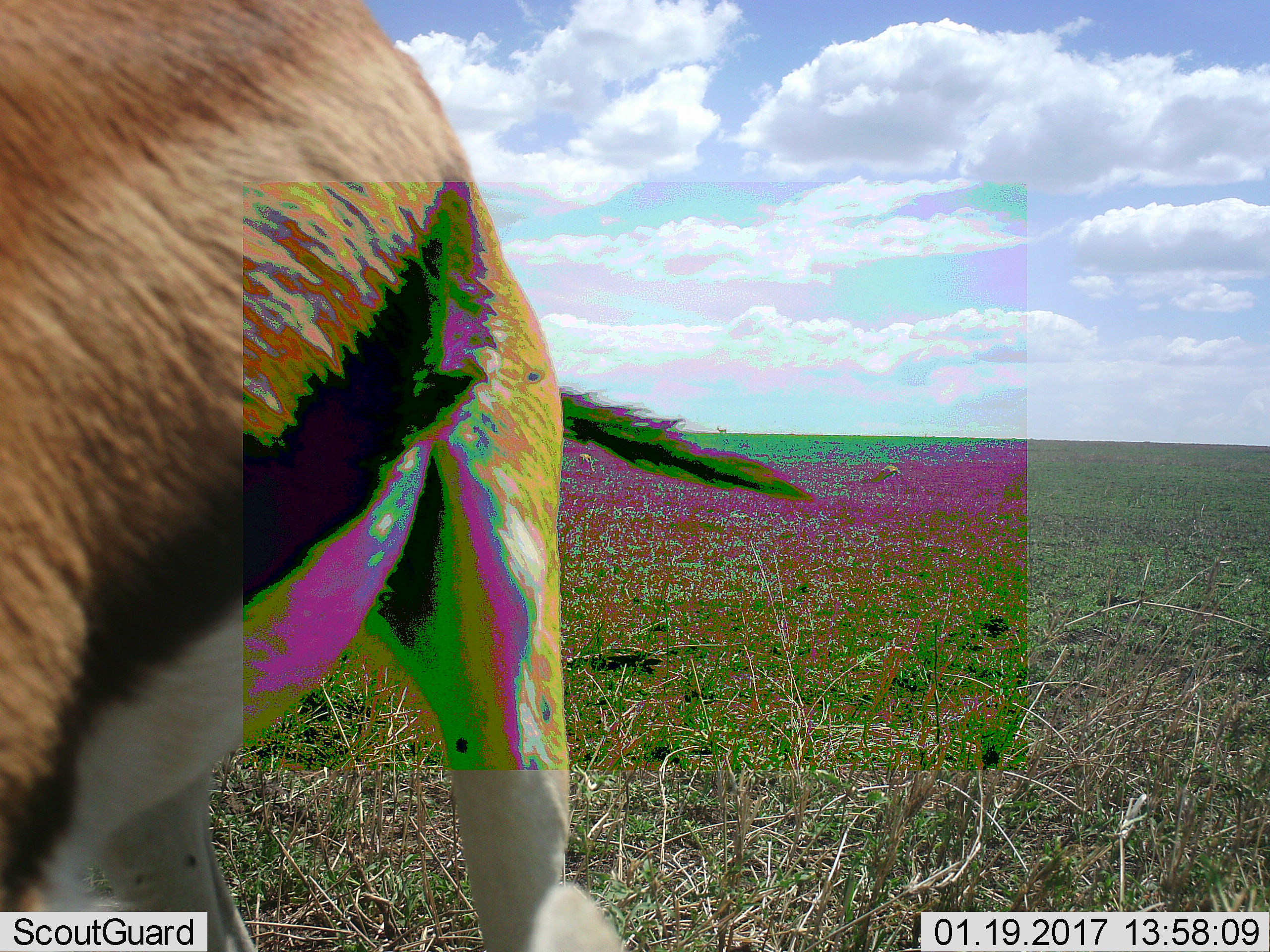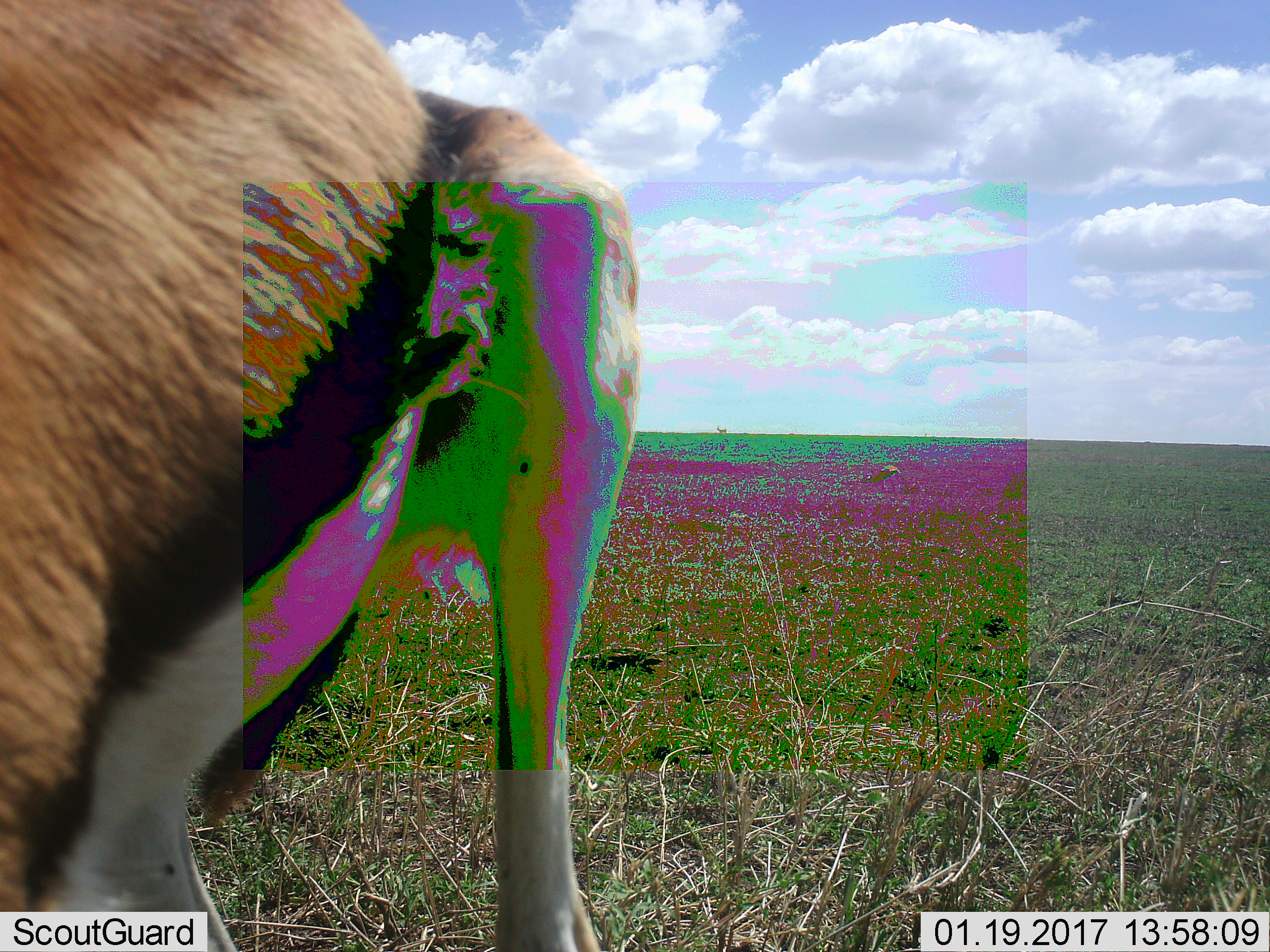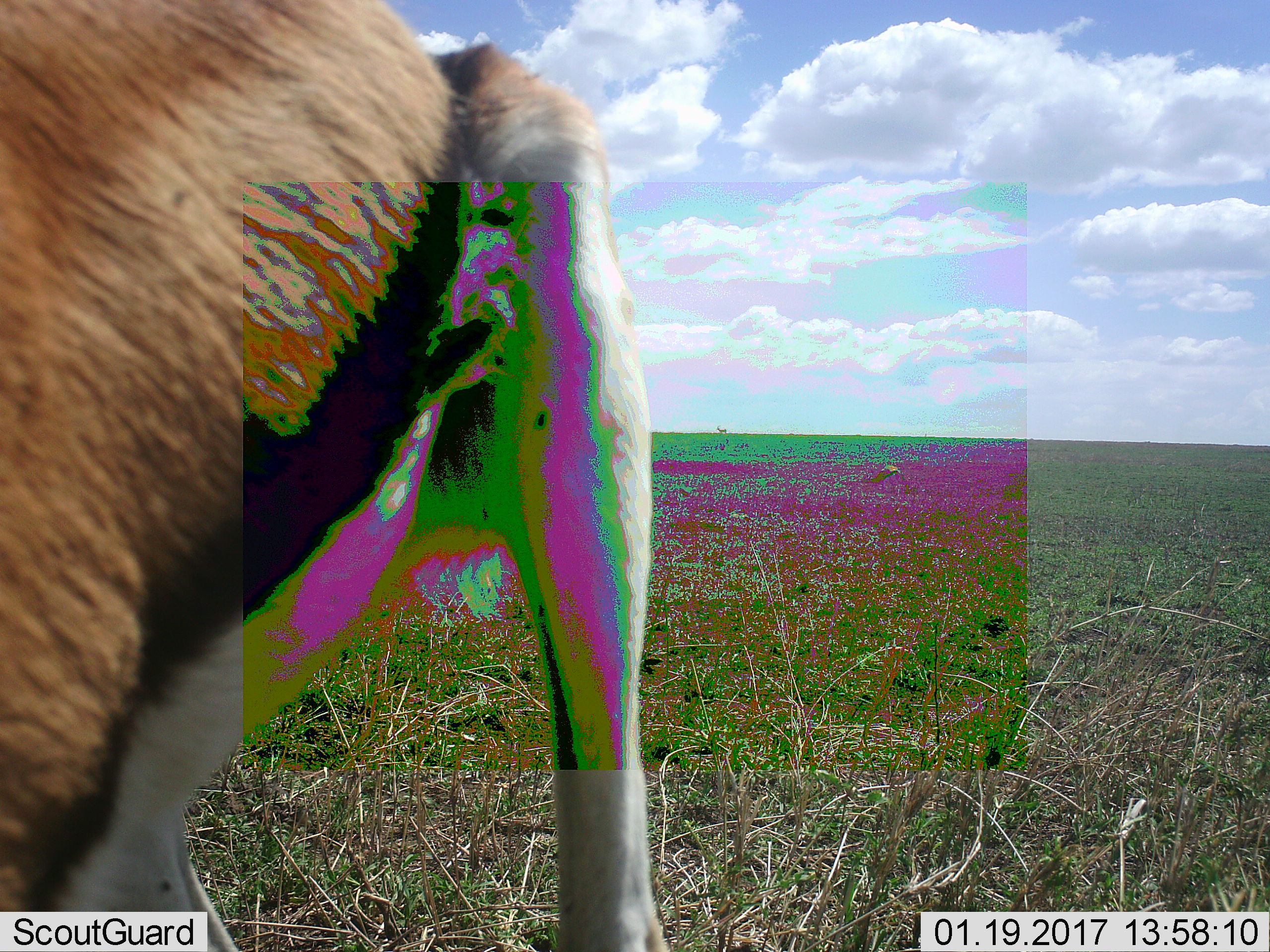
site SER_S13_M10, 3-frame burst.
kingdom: Animalia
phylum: Chordata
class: Mammalia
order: Artiodactyla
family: Bovidae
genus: Eudorcas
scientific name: Eudorcas thomsonii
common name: thomson's gazelle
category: gazellethomsons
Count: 1.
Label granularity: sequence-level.